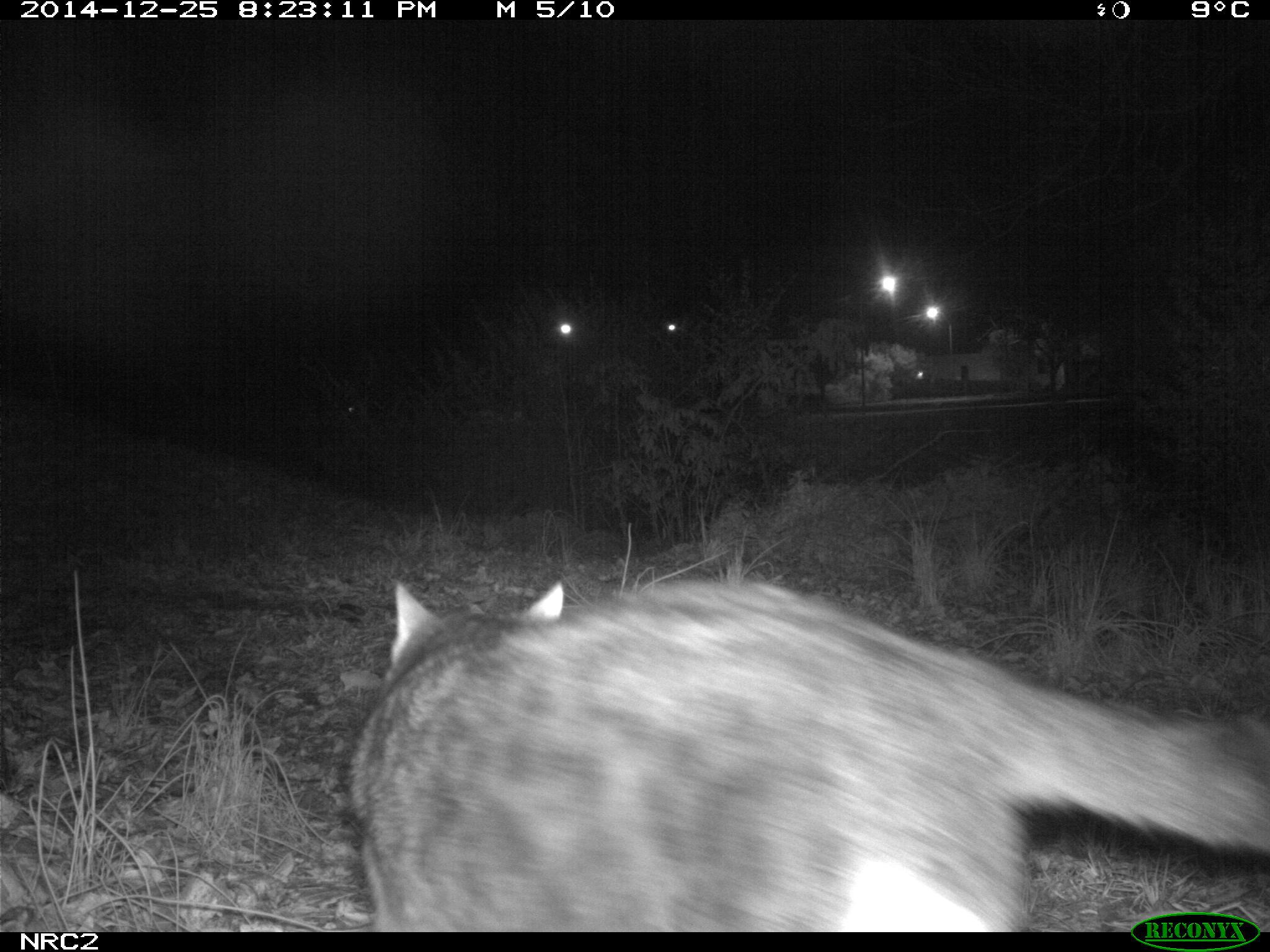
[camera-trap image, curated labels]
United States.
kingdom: Animalia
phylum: Chordata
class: Mammalia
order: Carnivora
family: Felidae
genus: Felis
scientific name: Felis catus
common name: domestic cat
Domestic Cat (Felis catus).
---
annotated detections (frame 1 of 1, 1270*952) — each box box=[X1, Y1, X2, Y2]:
Domestic Cat: box=[337, 538, 1270, 933]